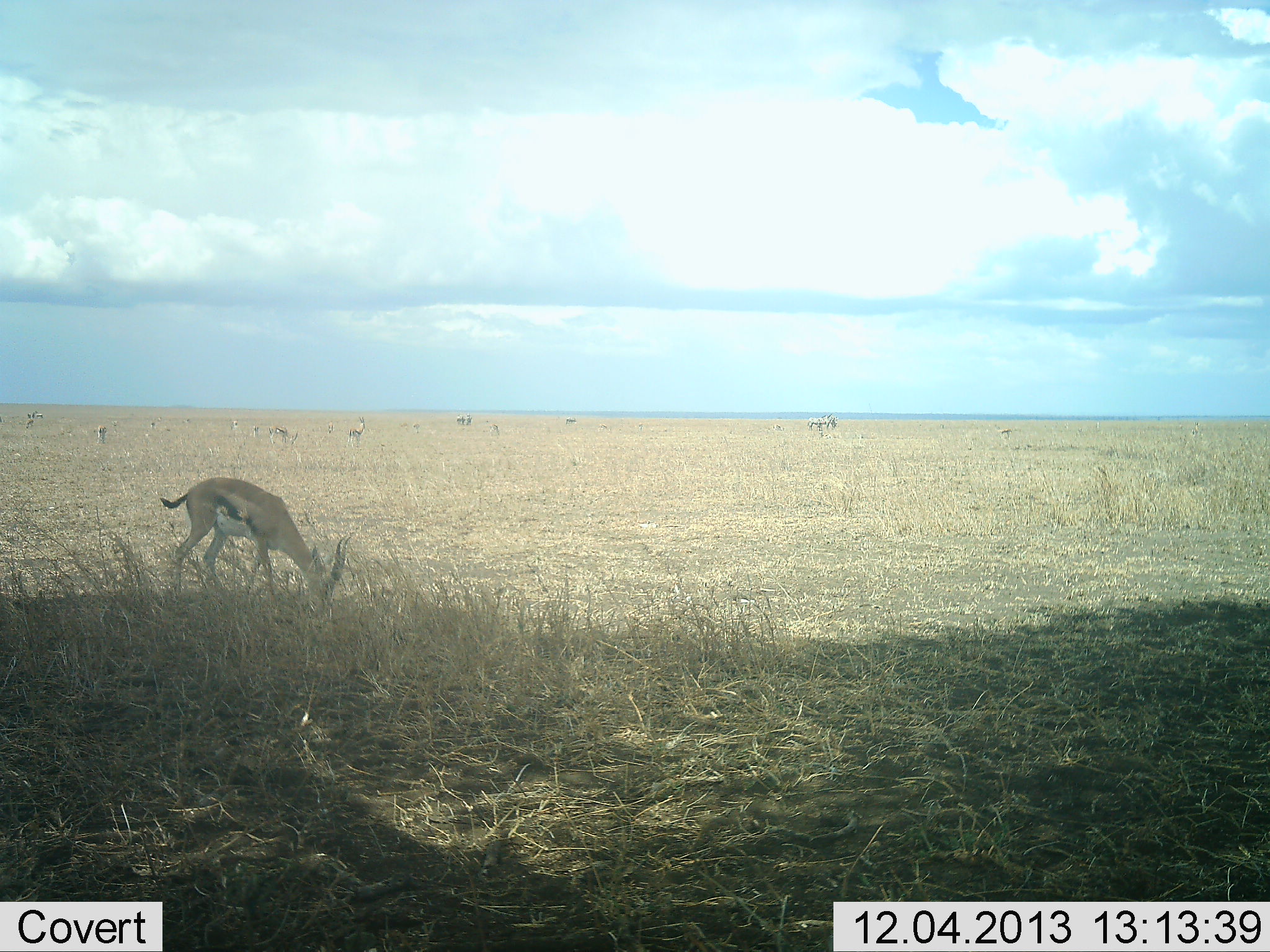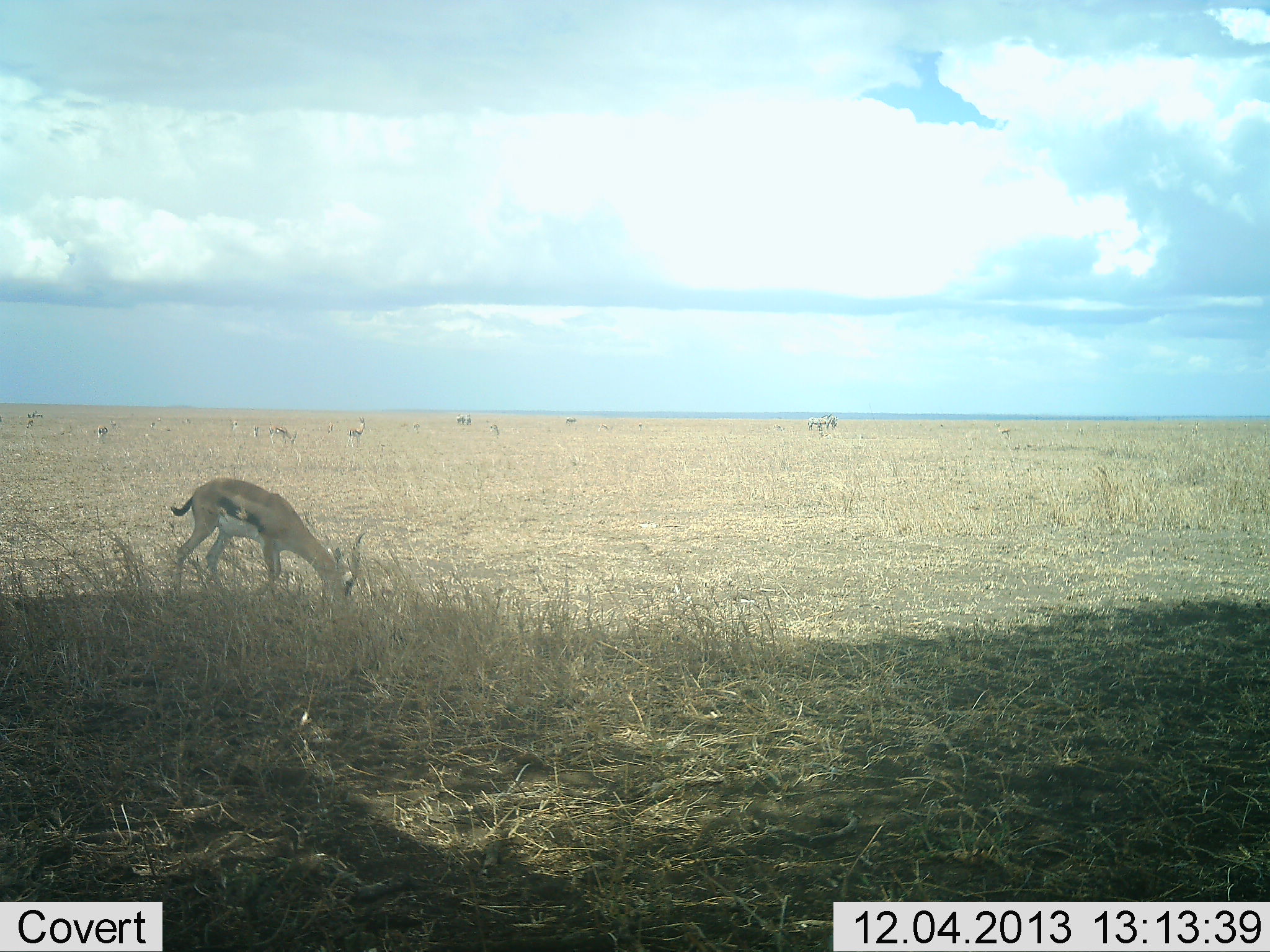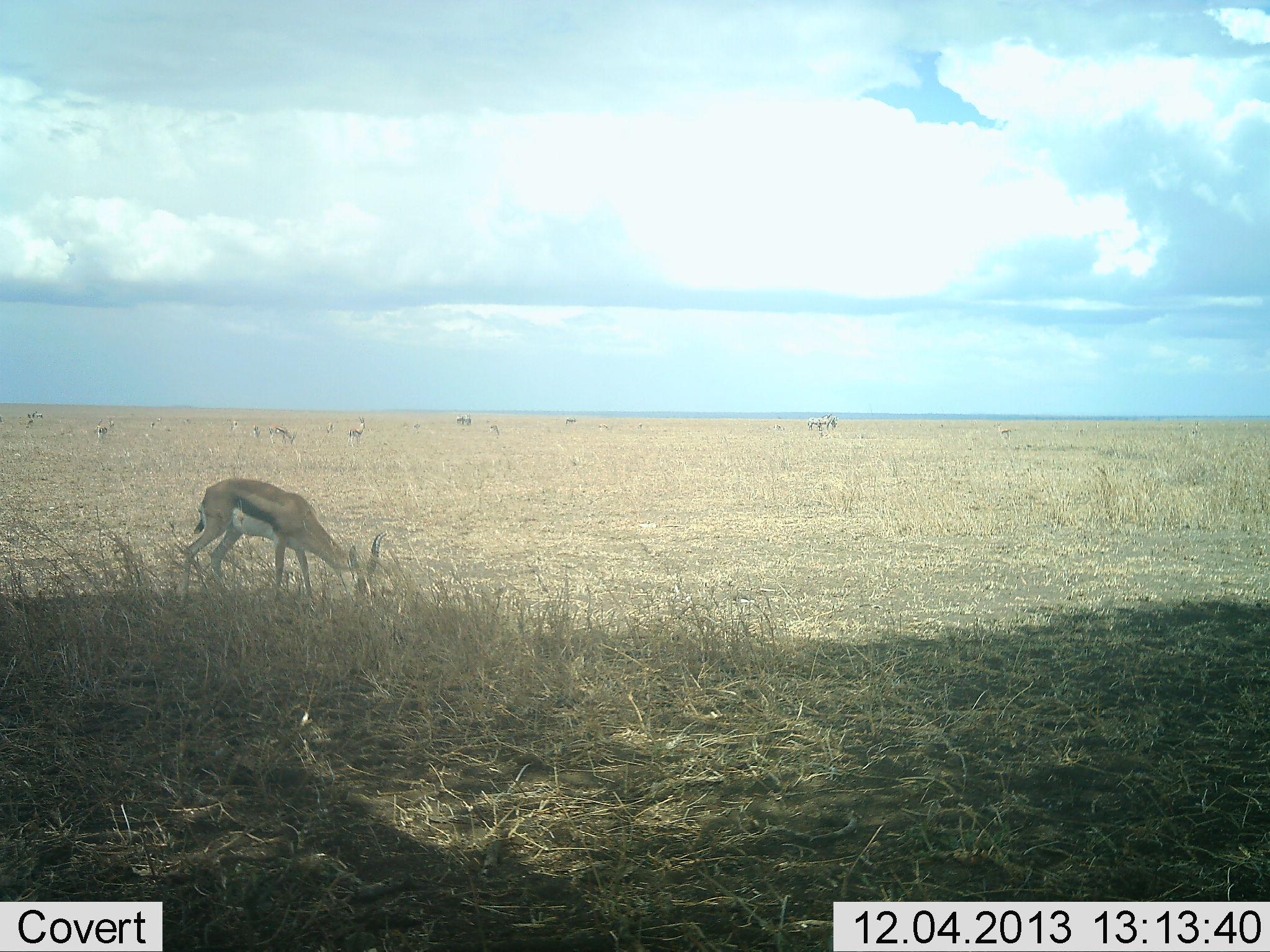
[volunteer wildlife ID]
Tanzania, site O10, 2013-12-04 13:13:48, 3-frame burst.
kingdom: Animalia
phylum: Chordata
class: Mammalia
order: Artiodactyla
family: Bovidae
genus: Eudorcas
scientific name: Eudorcas thomsonii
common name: thomson's gazelle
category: gazellethomsons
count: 10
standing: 20%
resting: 0%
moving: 40%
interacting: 0%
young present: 0%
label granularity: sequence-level